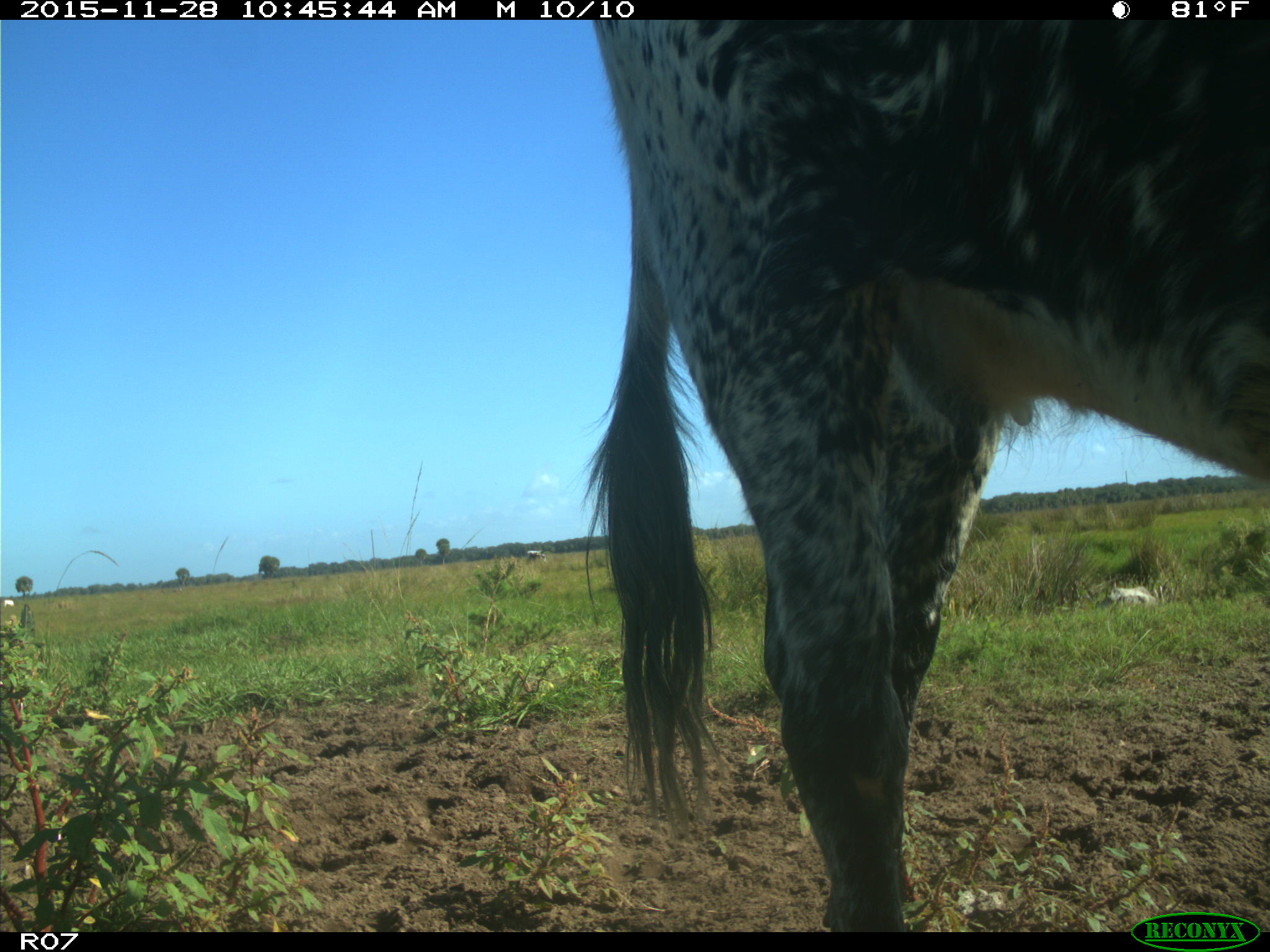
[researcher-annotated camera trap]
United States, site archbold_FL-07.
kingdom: Animalia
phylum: Chordata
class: Mammalia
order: Artiodactyla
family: Bovidae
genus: Bos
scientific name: Bos taurus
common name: domestic cow